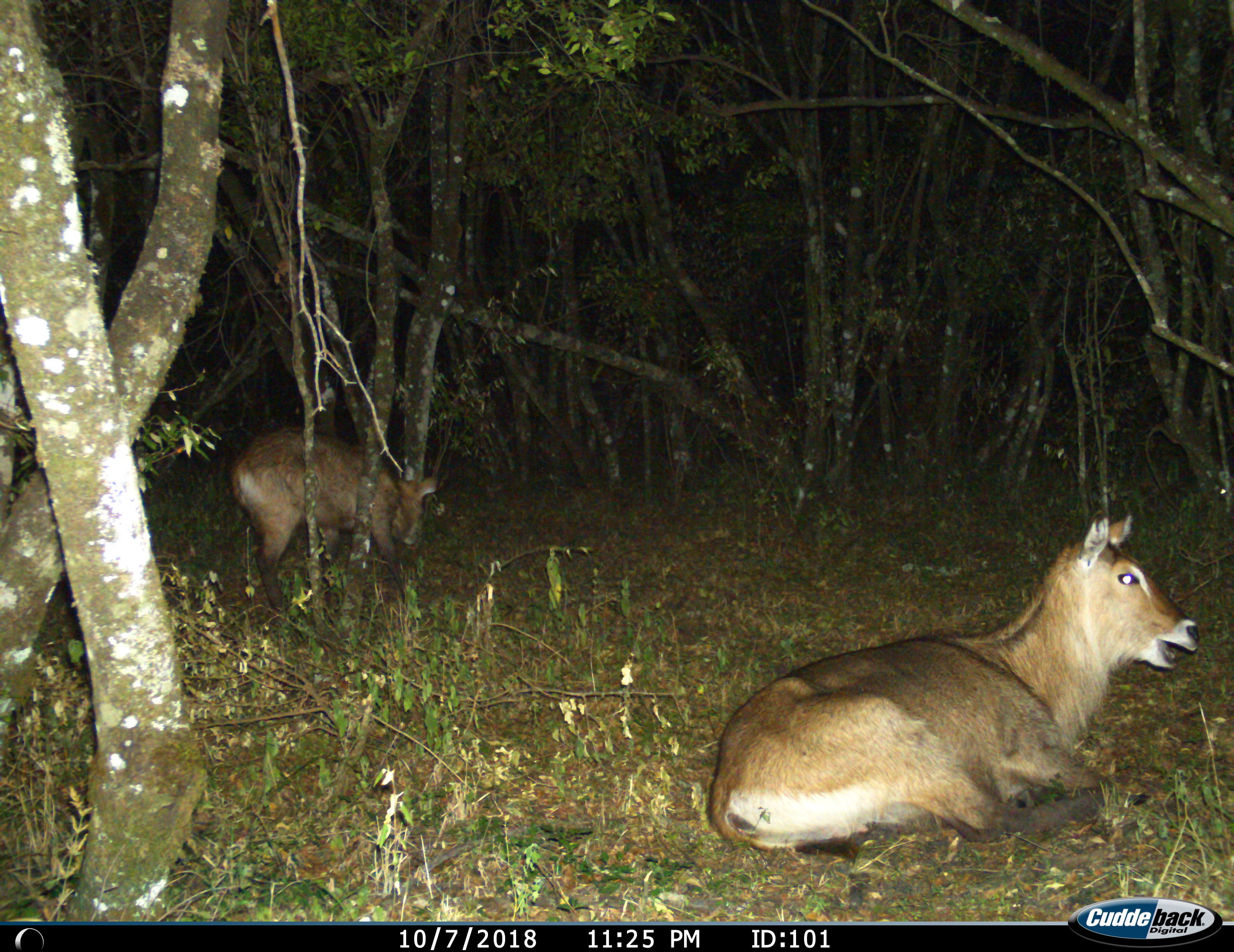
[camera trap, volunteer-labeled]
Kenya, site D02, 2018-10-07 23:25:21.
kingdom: Animalia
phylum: Chordata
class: Mammalia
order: Artiodactyla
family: Bovidae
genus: Kobus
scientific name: Kobus ellipsiprymnus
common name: waterbuck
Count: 2.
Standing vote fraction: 38%.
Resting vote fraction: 100%.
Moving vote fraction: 0%.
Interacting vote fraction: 0%.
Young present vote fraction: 12%.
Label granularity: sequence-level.